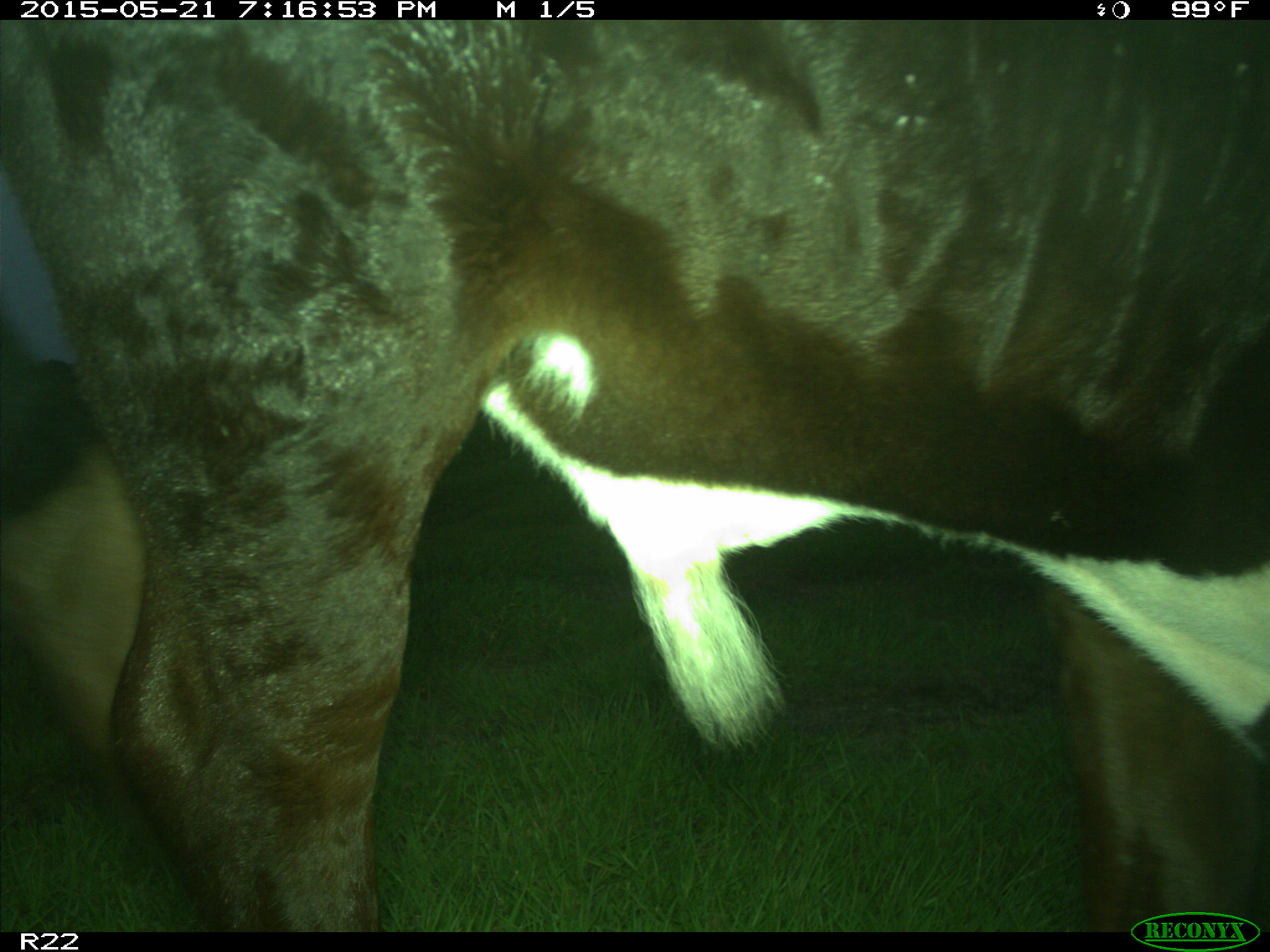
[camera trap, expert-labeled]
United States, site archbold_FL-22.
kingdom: Animalia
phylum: Chordata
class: Mammalia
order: Artiodactyla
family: Bovidae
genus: Bos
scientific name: Bos taurus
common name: domestic cow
Bos taurus (domestic cow).